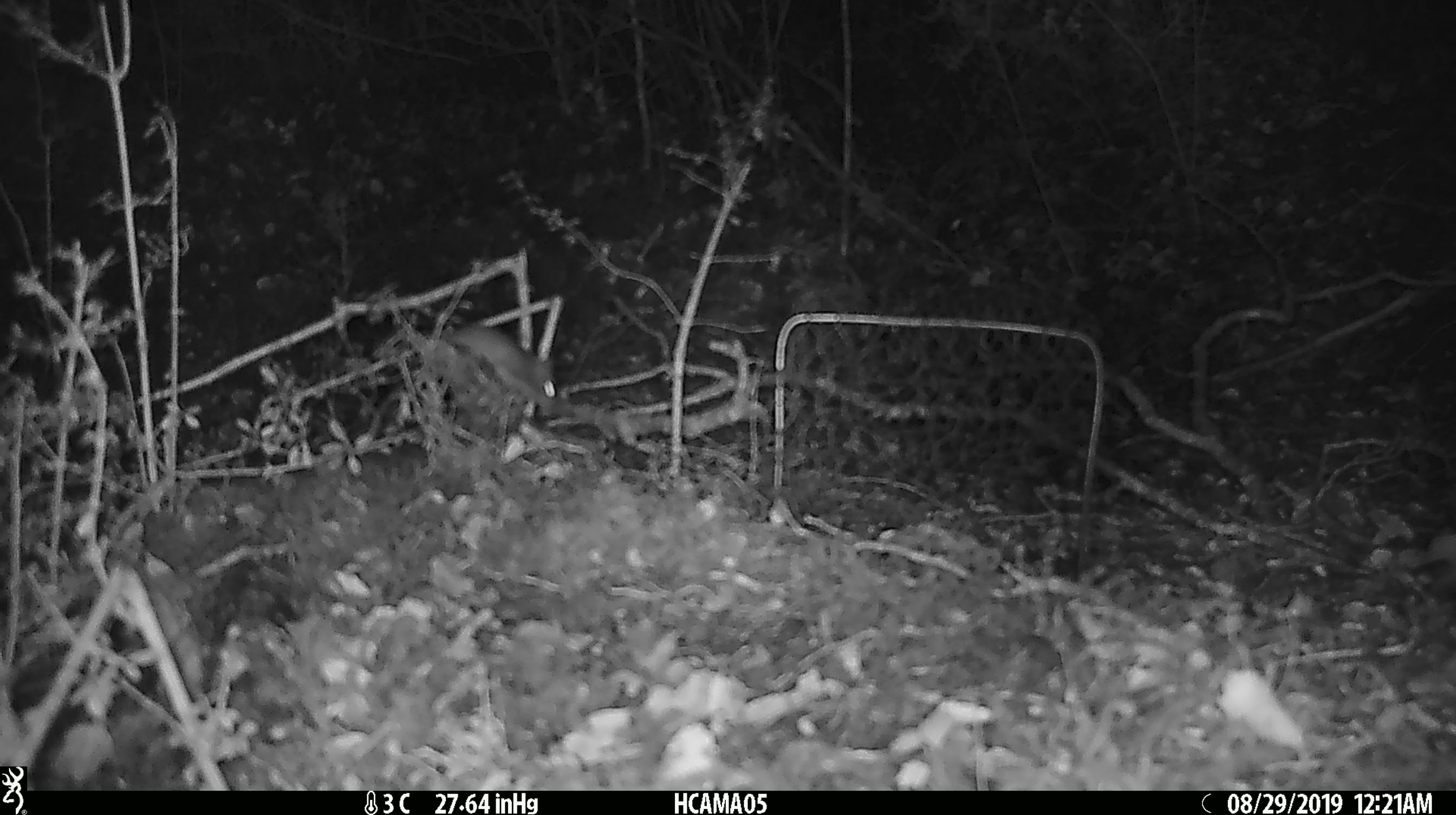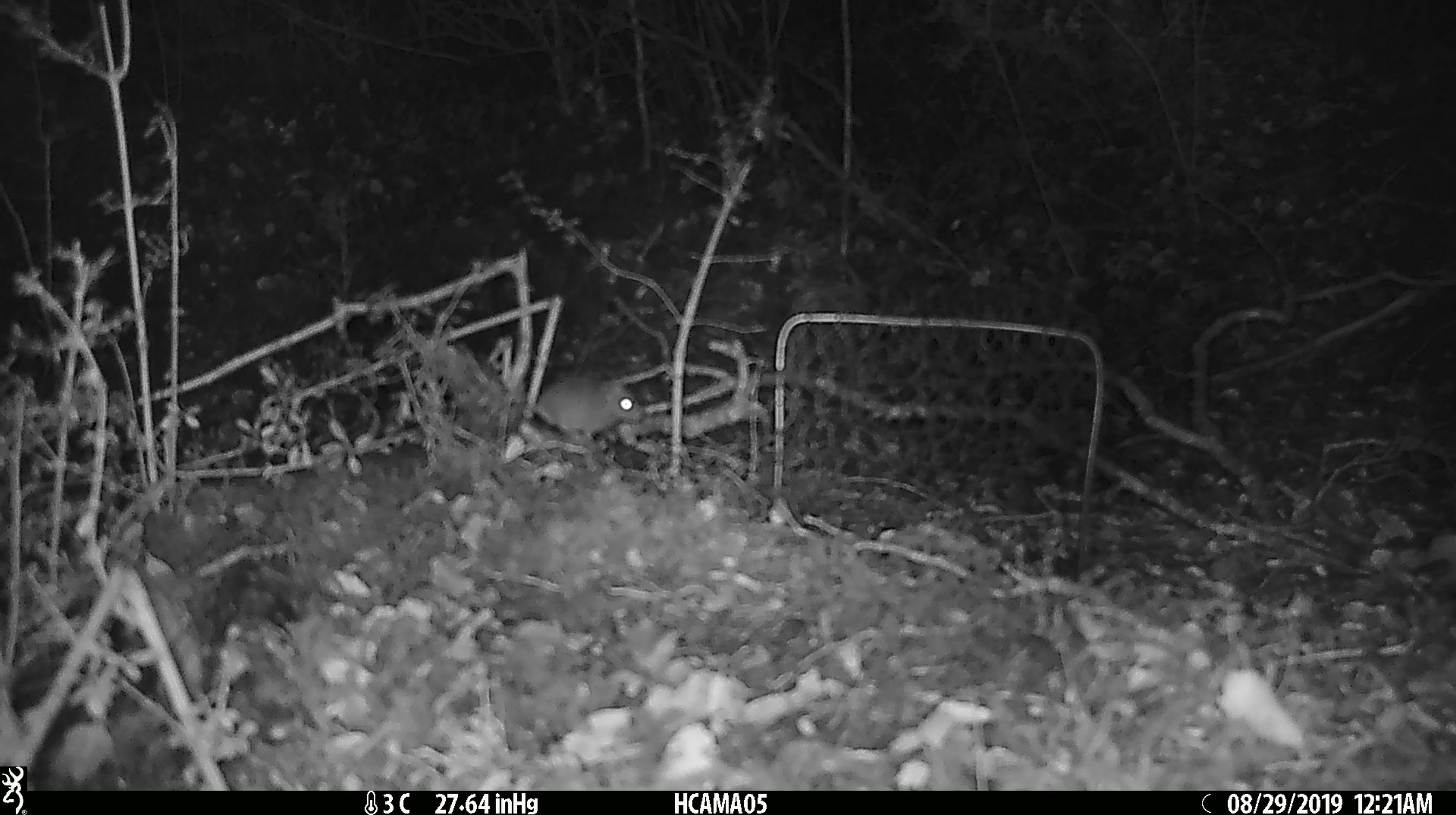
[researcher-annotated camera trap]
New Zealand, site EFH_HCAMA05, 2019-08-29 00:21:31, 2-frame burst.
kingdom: Animalia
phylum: Chordata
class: Mammalia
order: Rodentia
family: Muridae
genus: Mus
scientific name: Mus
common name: mouse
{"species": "mouse (Mus)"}